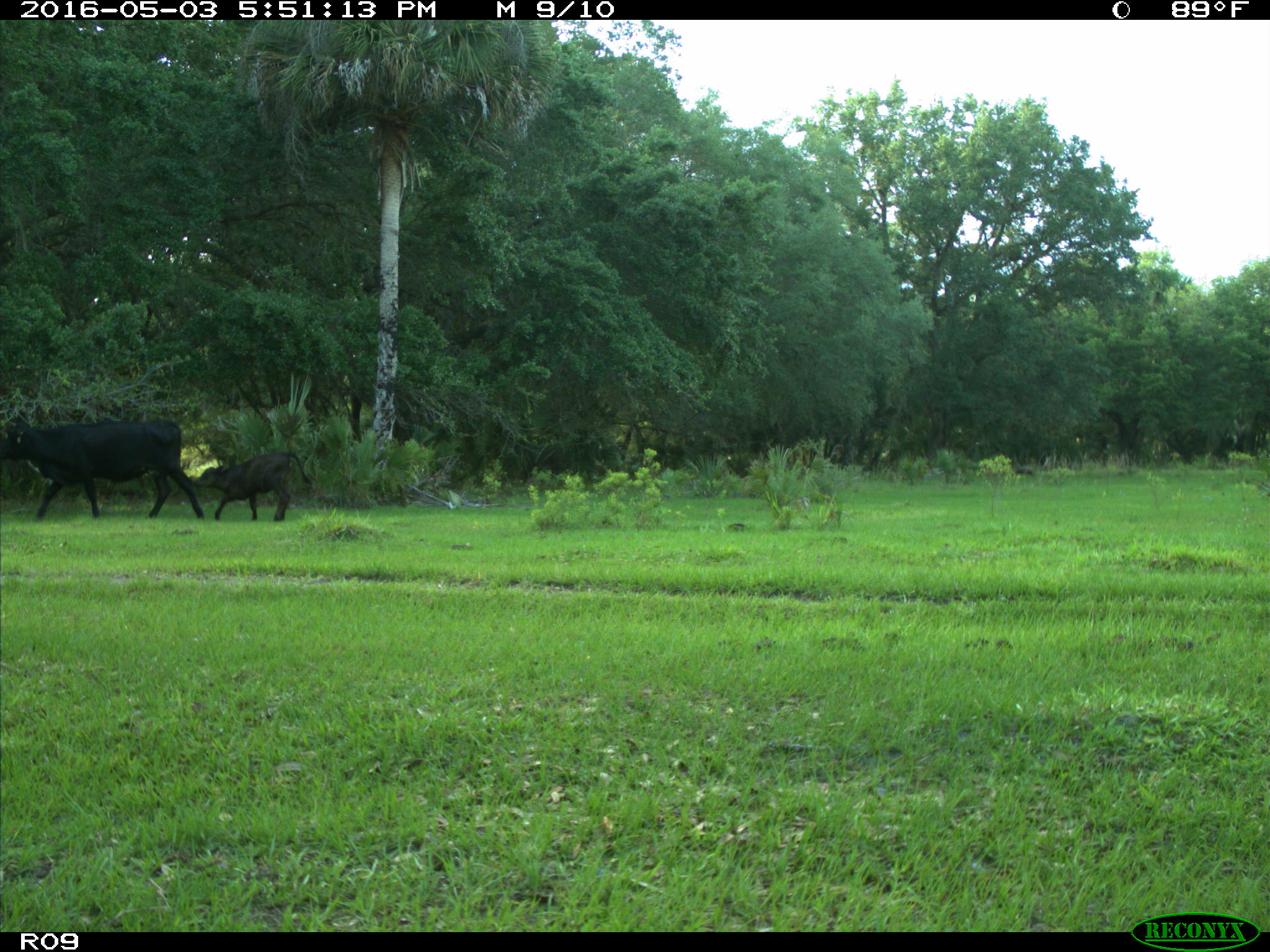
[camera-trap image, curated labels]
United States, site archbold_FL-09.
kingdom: Animalia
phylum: Chordata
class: Mammalia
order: Artiodactyla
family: Bovidae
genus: Bos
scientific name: Bos taurus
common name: domestic cow